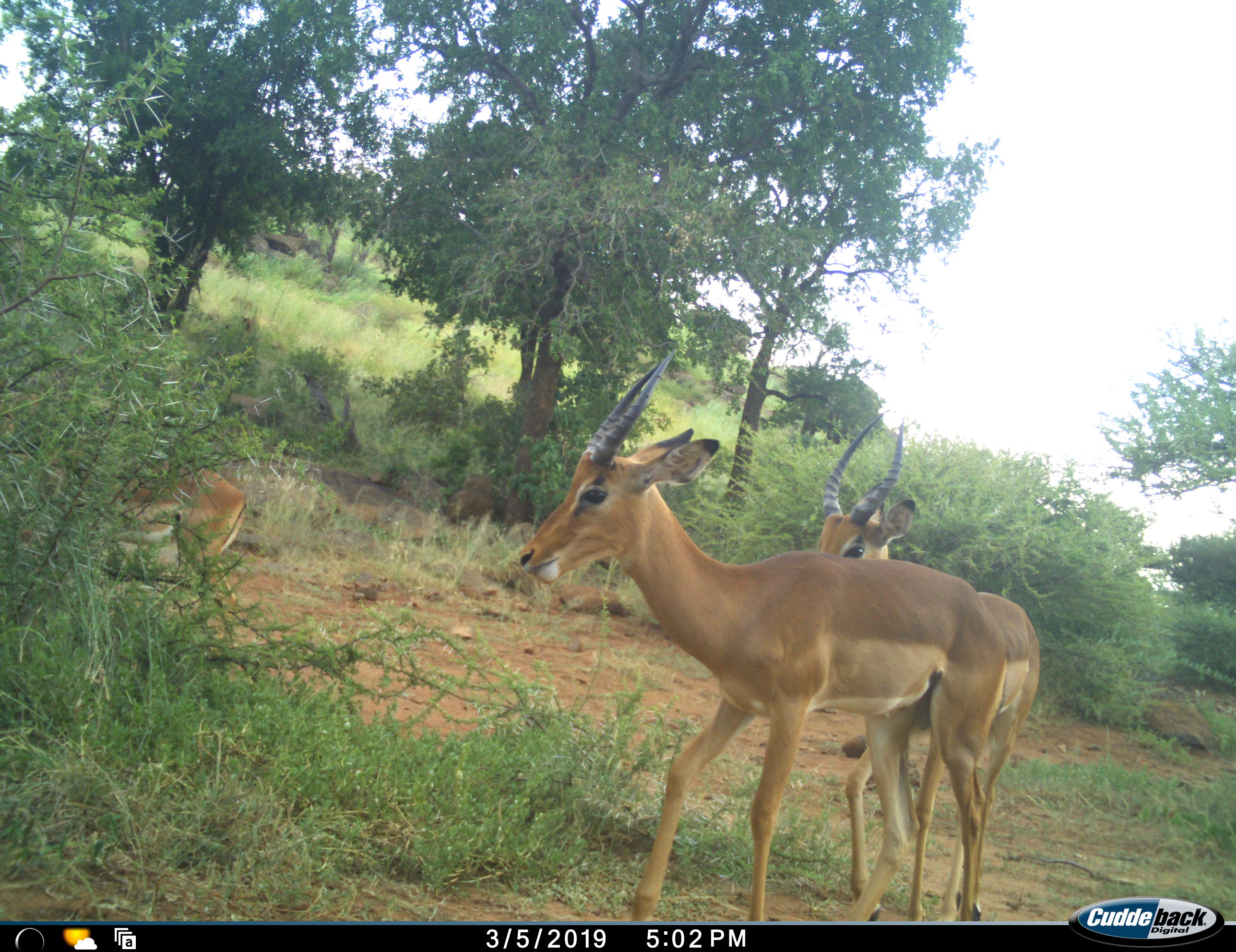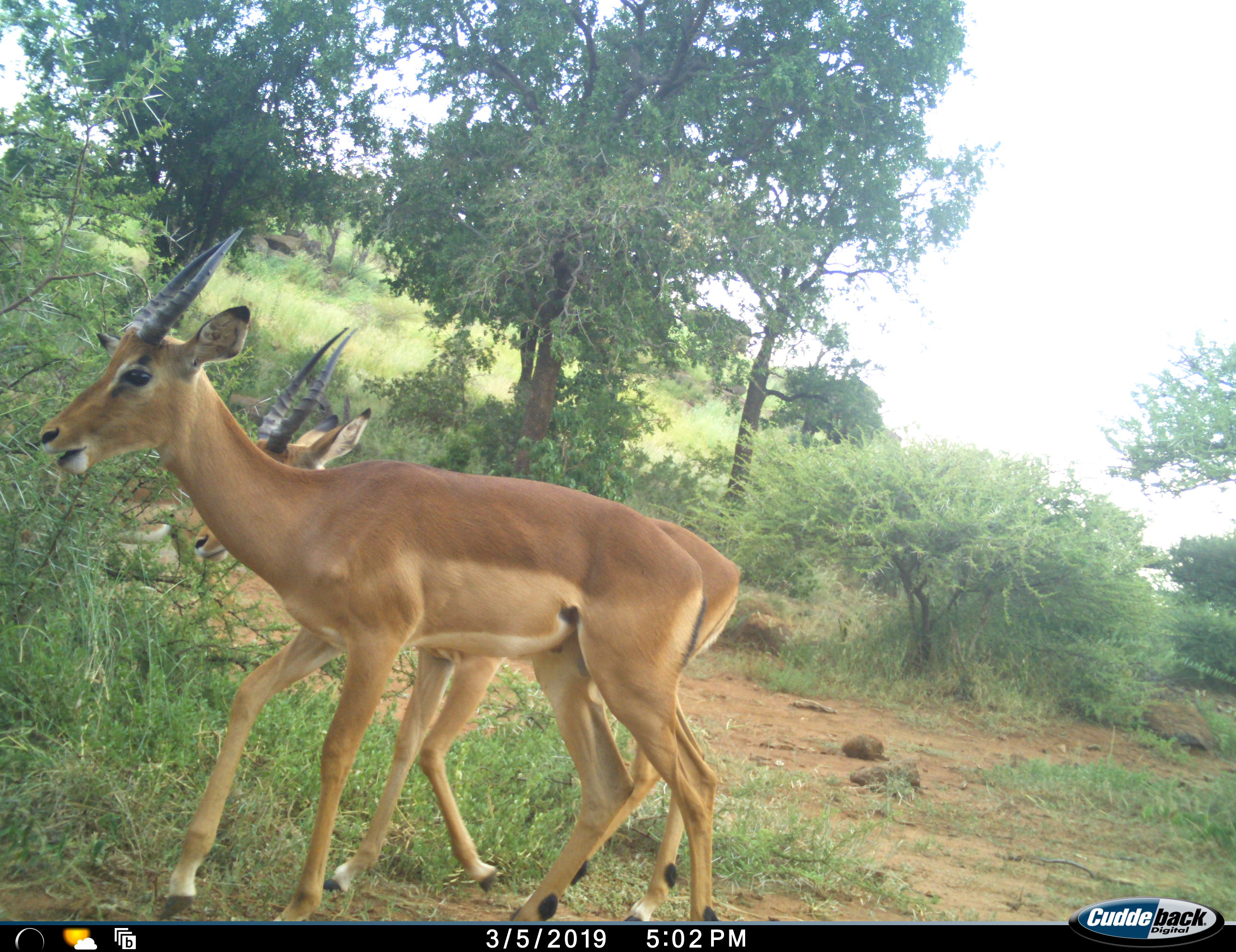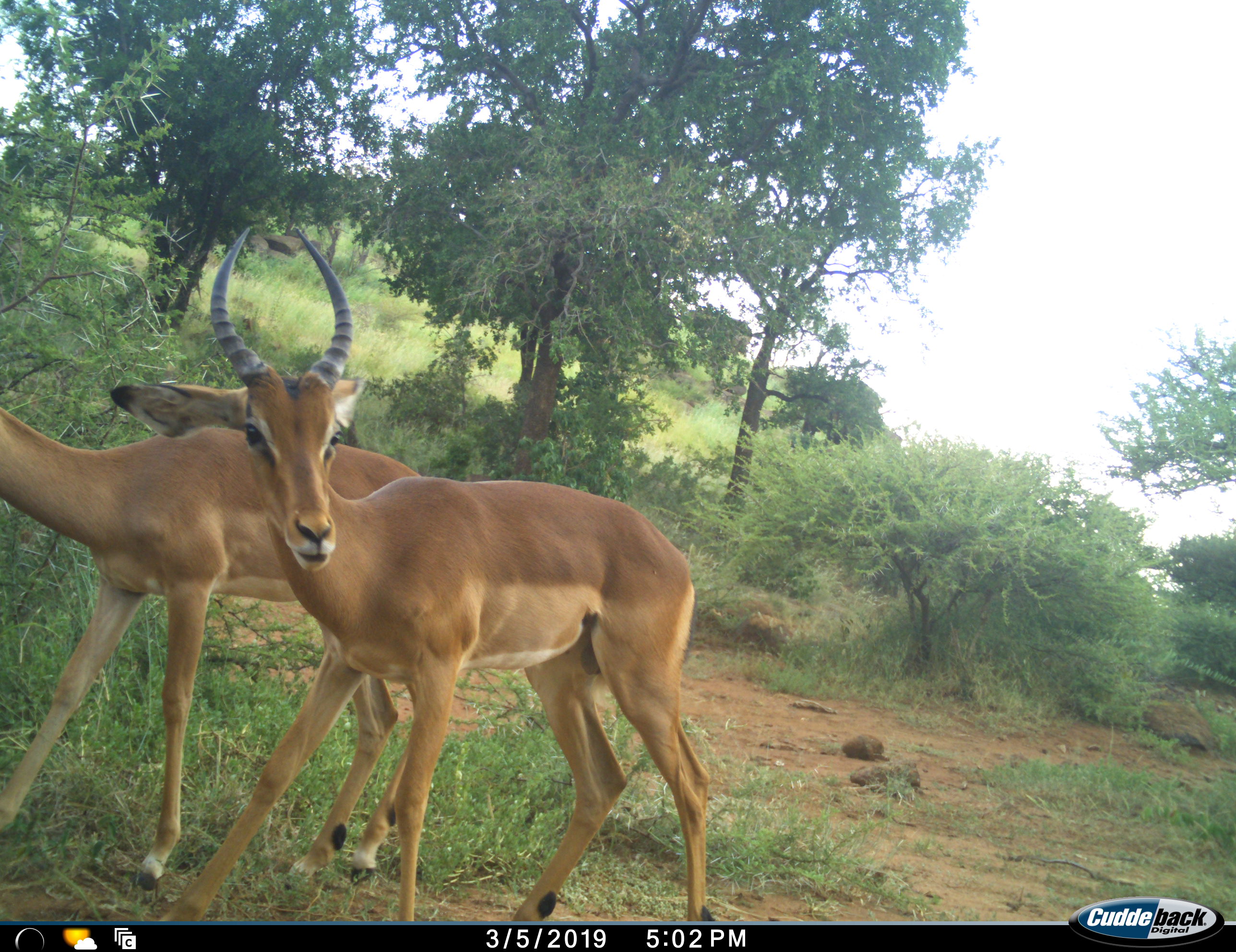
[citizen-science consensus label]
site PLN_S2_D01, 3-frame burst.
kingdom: Animalia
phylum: Chordata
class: Mammalia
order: Artiodactyla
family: Bovidae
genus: Aepyceros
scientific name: Aepyceros melampus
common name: impala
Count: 3.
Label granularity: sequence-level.